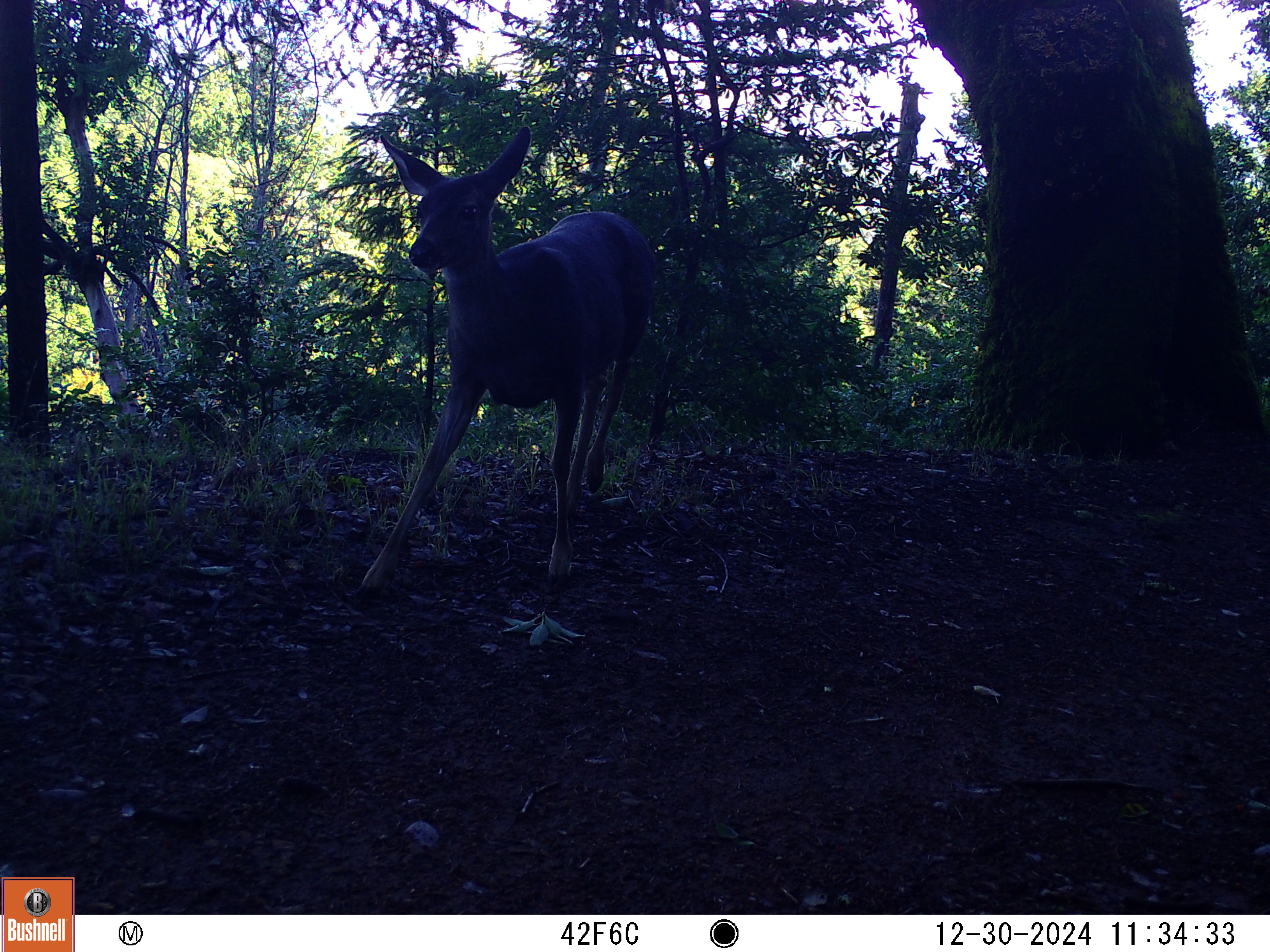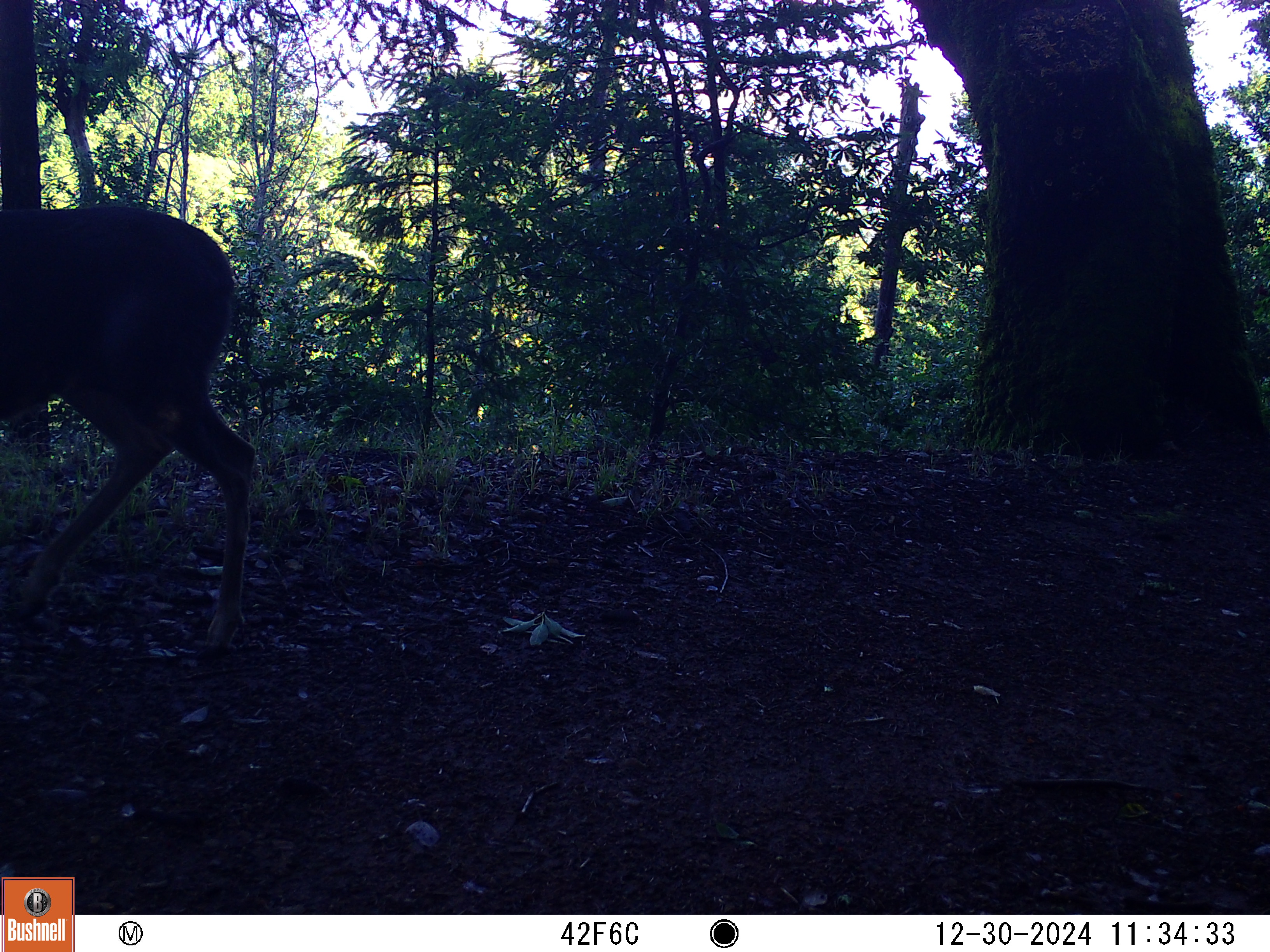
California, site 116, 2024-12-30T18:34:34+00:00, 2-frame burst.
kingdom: Animalia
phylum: Chordata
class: Mammalia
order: Artiodactyla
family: Cervidae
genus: Odocoileus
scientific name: Odocoileus hemionus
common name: mule deer